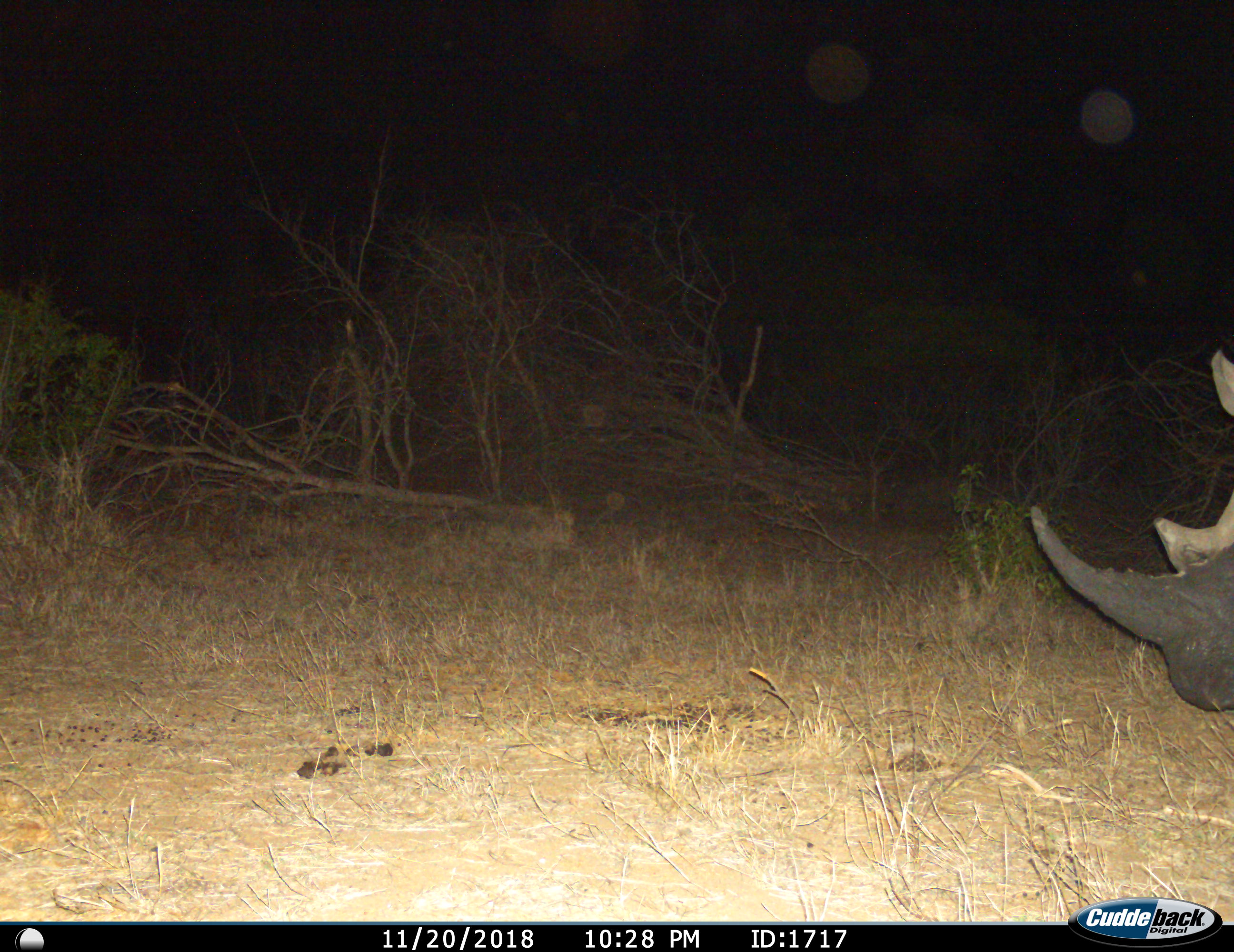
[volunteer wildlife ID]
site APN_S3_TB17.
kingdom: Animalia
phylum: Chordata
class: Mammalia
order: Perissodactyla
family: Rhinocerotidae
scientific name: Rhinocerotidae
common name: unknown rhinoceros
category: rhinocerosunknown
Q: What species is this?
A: Rhinocerosunknown (unknown rhinoceros) (Rhinocerotidae).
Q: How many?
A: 1.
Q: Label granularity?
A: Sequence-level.